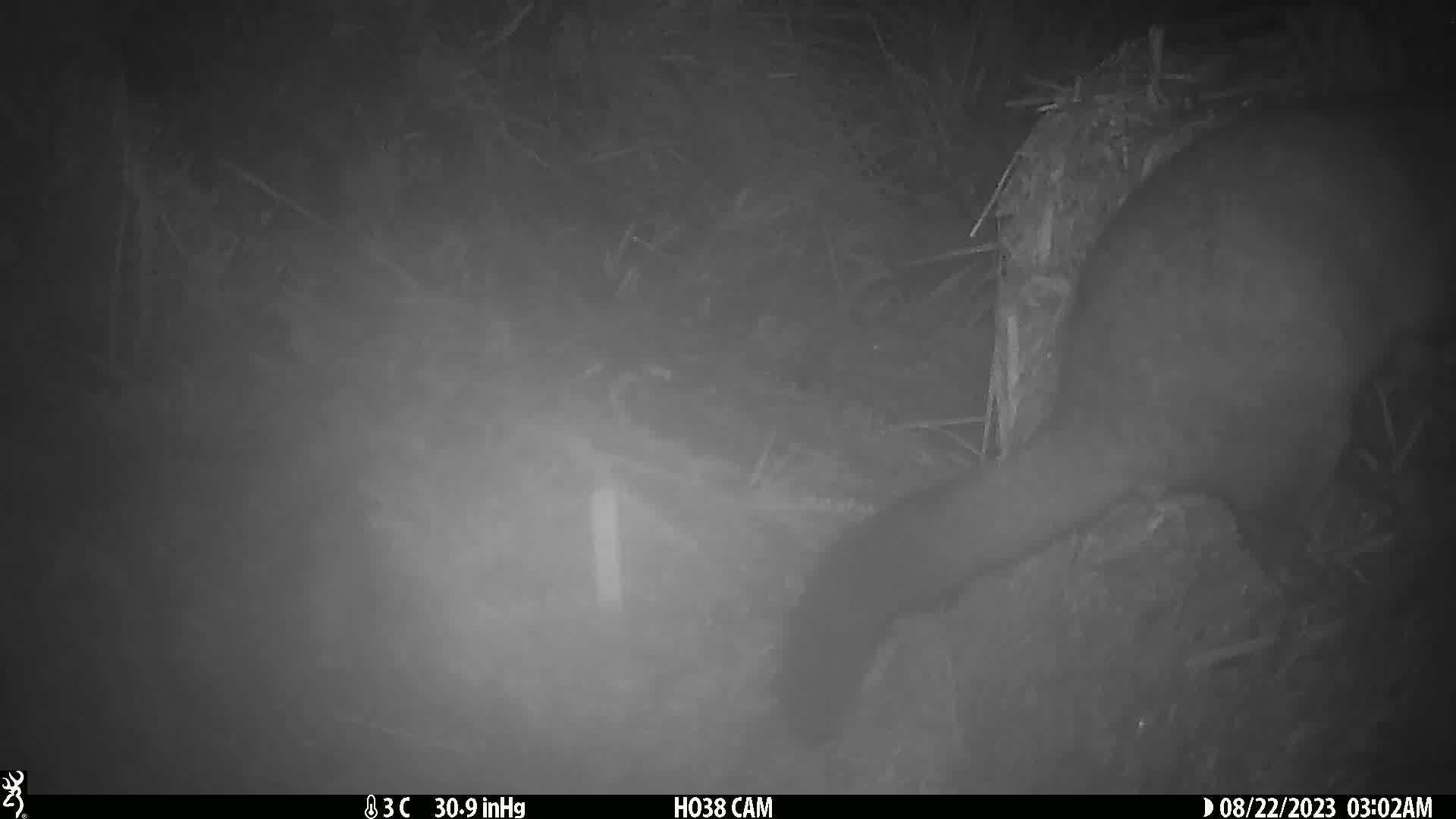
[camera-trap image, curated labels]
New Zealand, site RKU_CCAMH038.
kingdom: Animalia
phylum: Chordata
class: Mammalia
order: Diprotodontia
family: Phalangeridae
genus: Trichosurus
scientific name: Trichosurus vulpecula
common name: common brushtail possum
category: possum